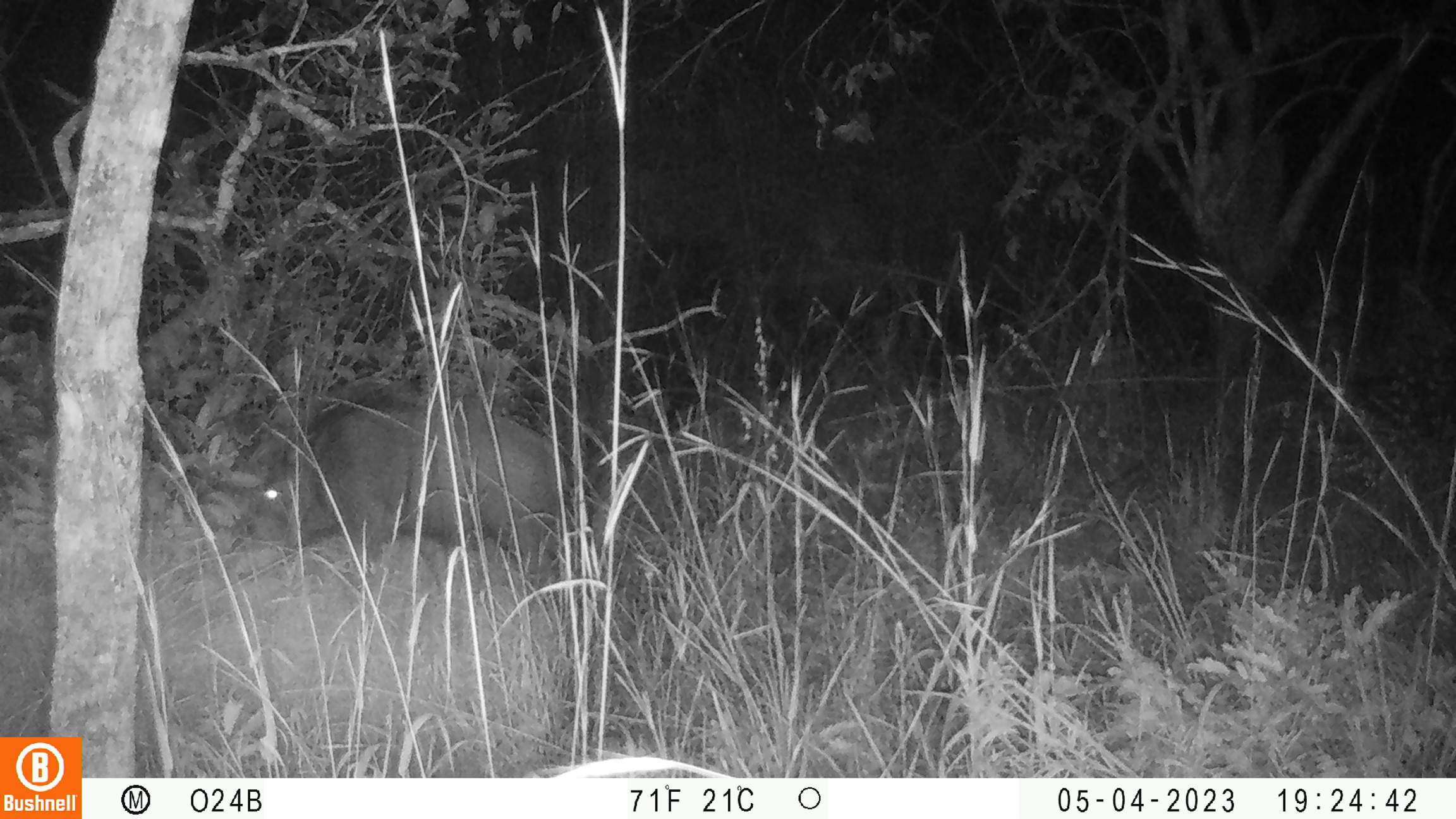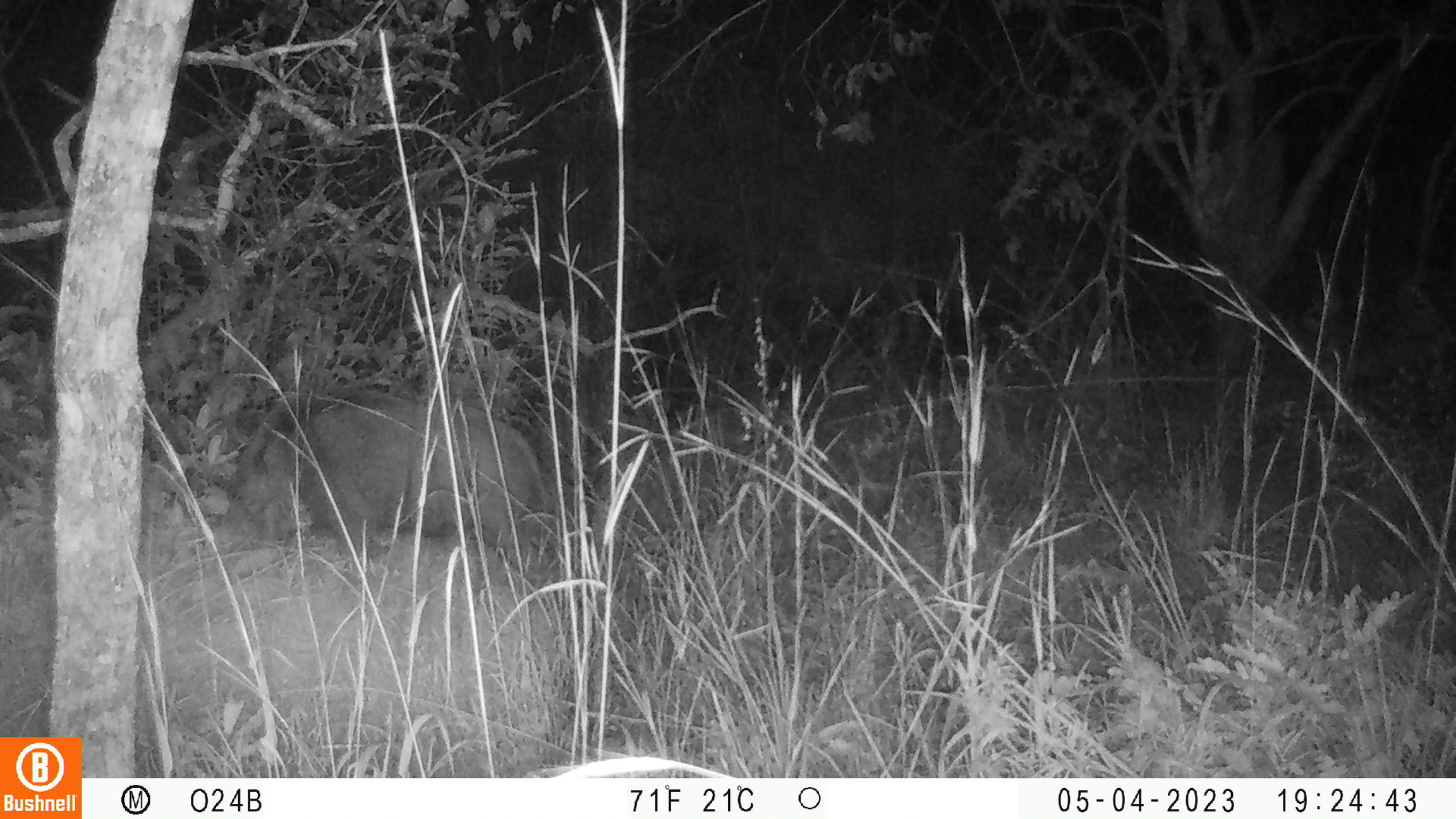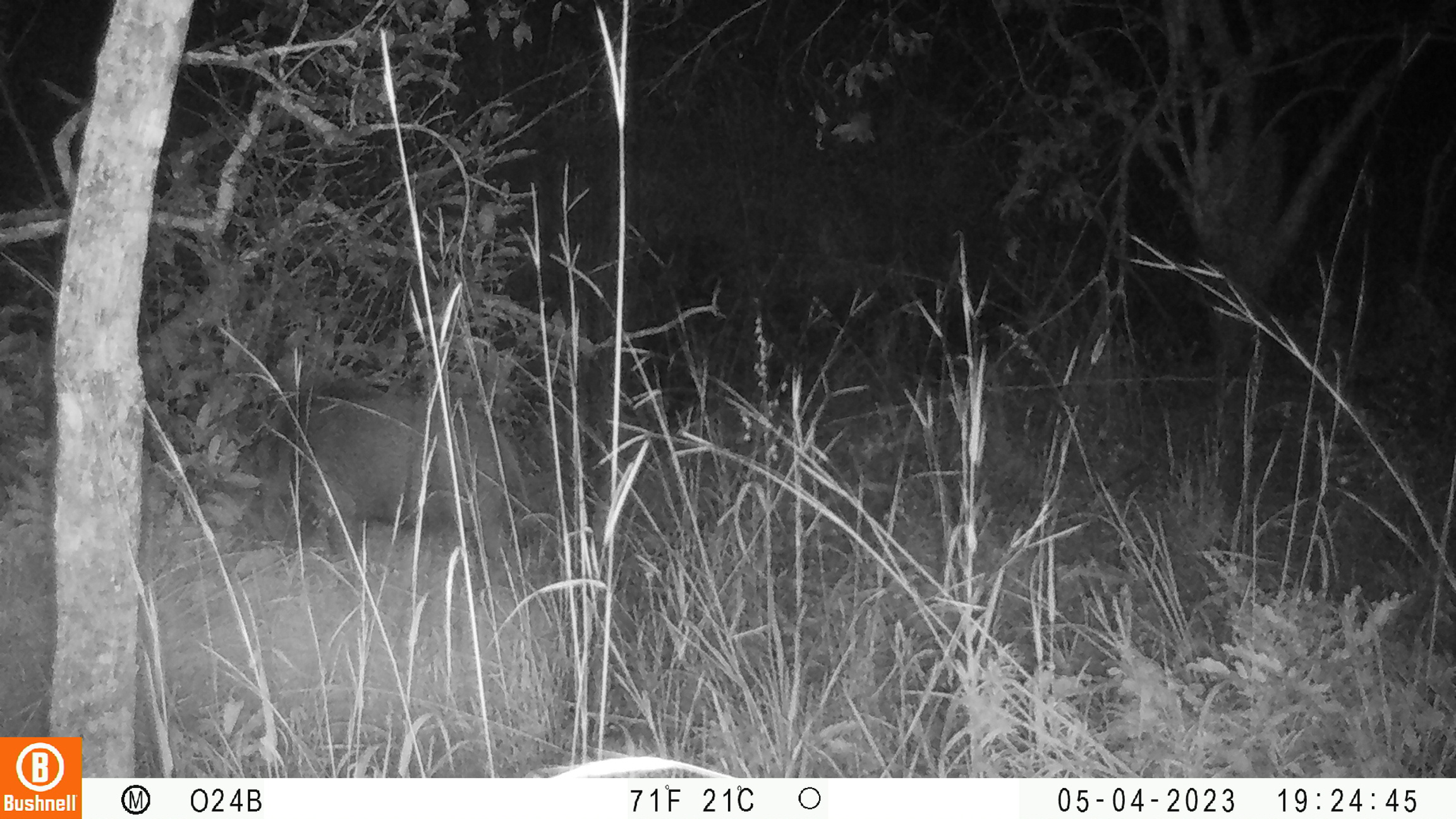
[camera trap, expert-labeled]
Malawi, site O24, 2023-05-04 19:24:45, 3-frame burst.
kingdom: Animalia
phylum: Chordata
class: Mammalia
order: Artiodactyla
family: Suidae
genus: Potamochoerus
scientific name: Potamochoerus larvatus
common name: bushpig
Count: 1.